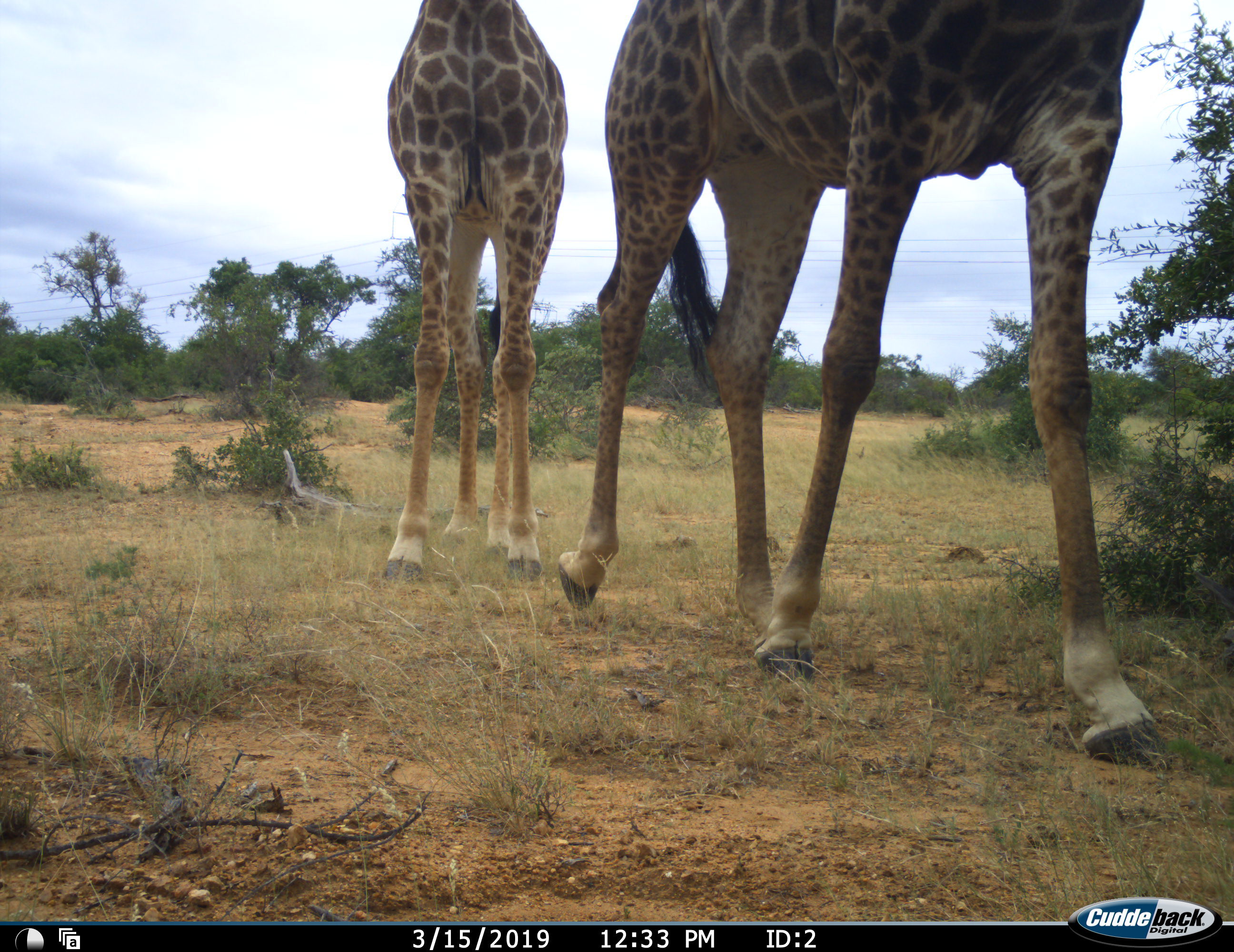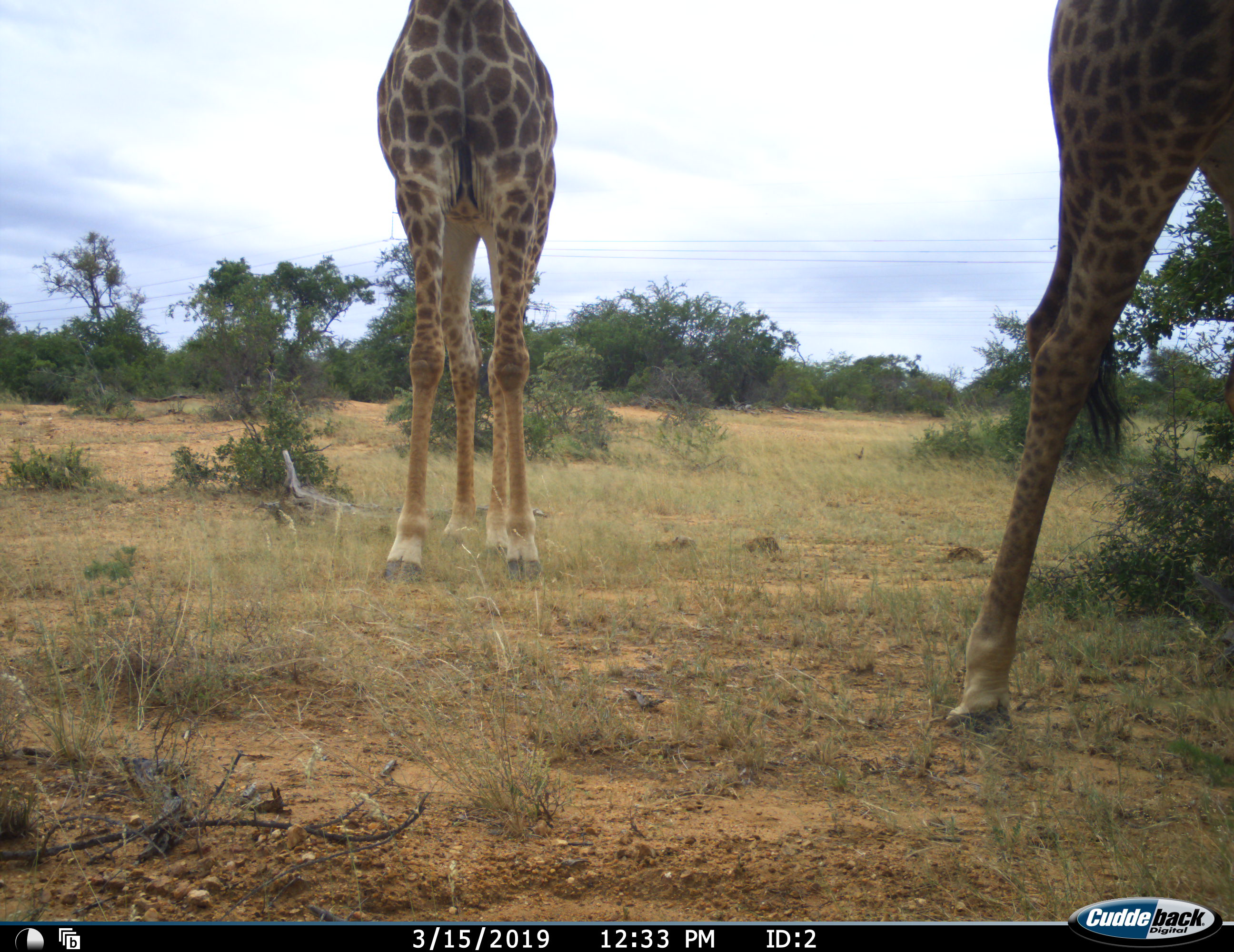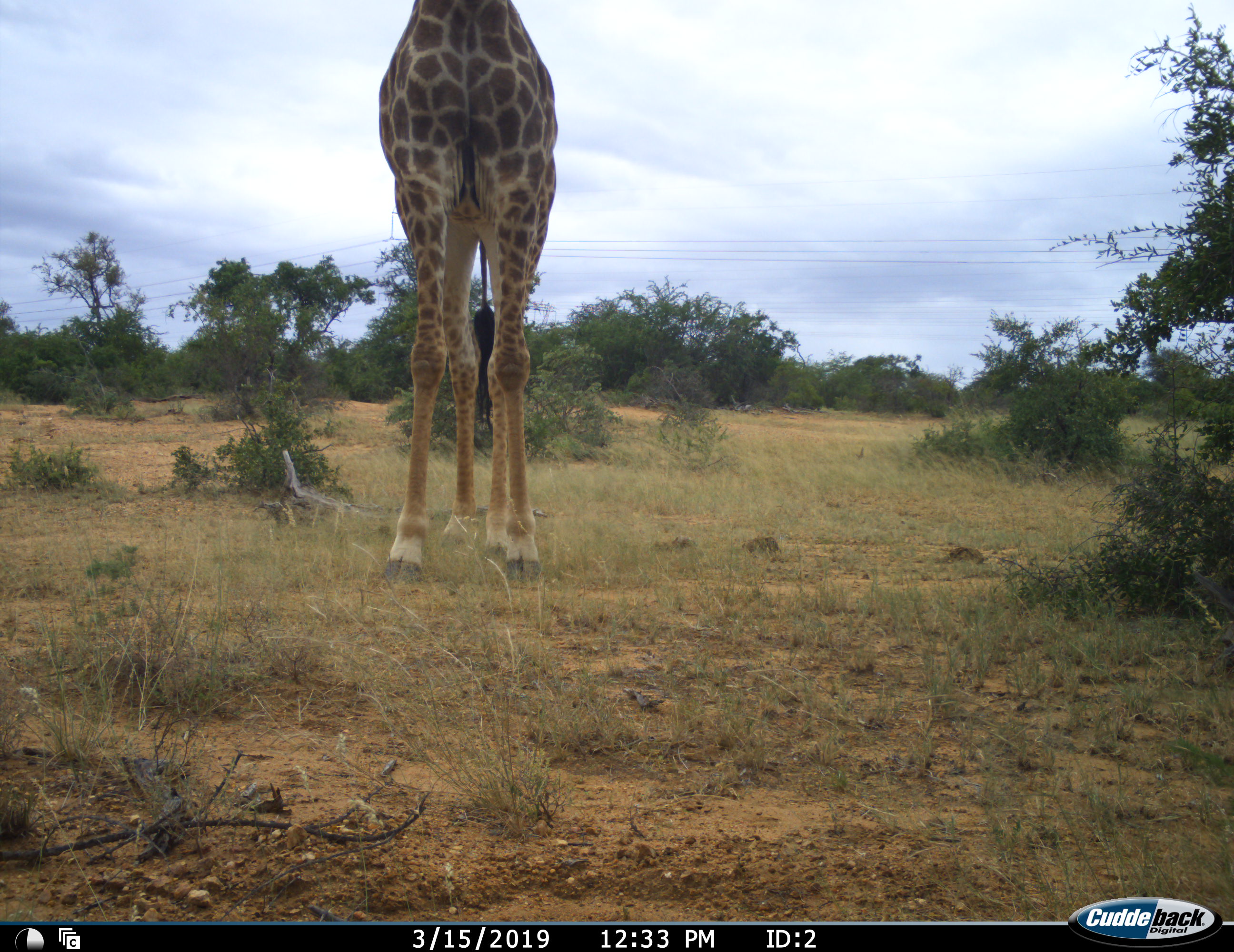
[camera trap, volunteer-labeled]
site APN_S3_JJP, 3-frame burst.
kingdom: Animalia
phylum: Chordata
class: Mammalia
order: Artiodactyla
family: Giraffidae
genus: Giraffa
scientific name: Giraffa camelopardalis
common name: giraffe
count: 2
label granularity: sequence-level